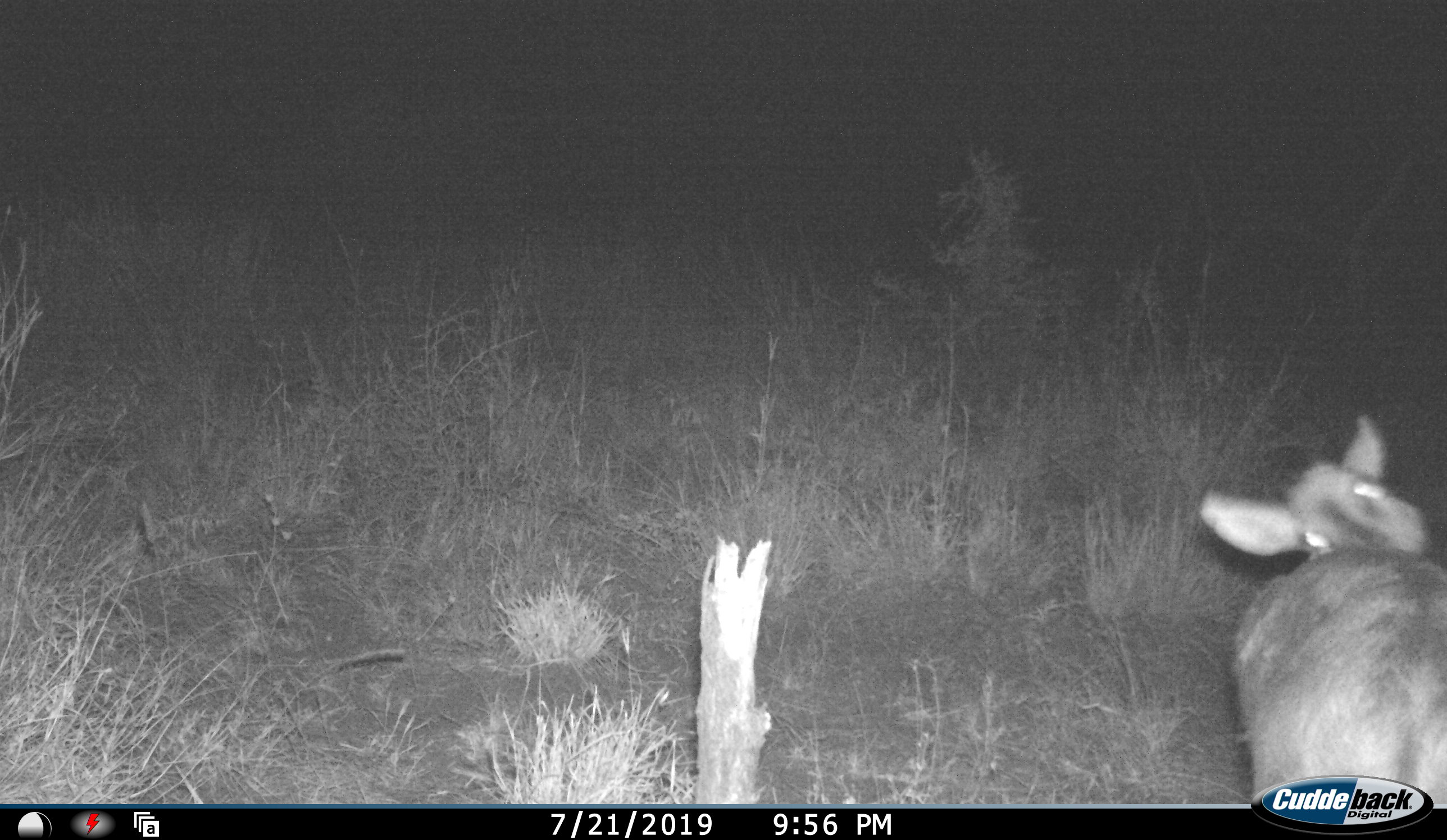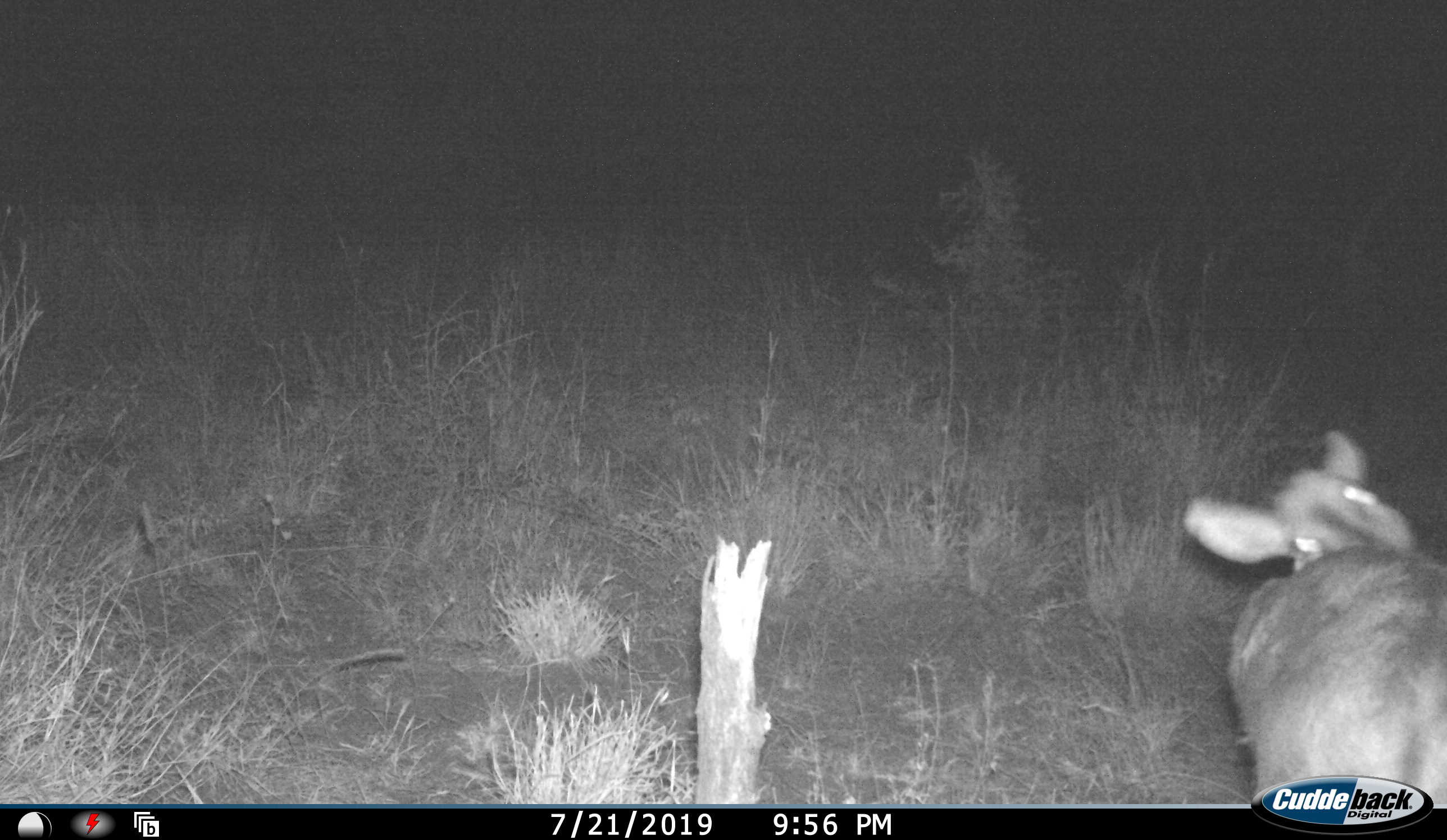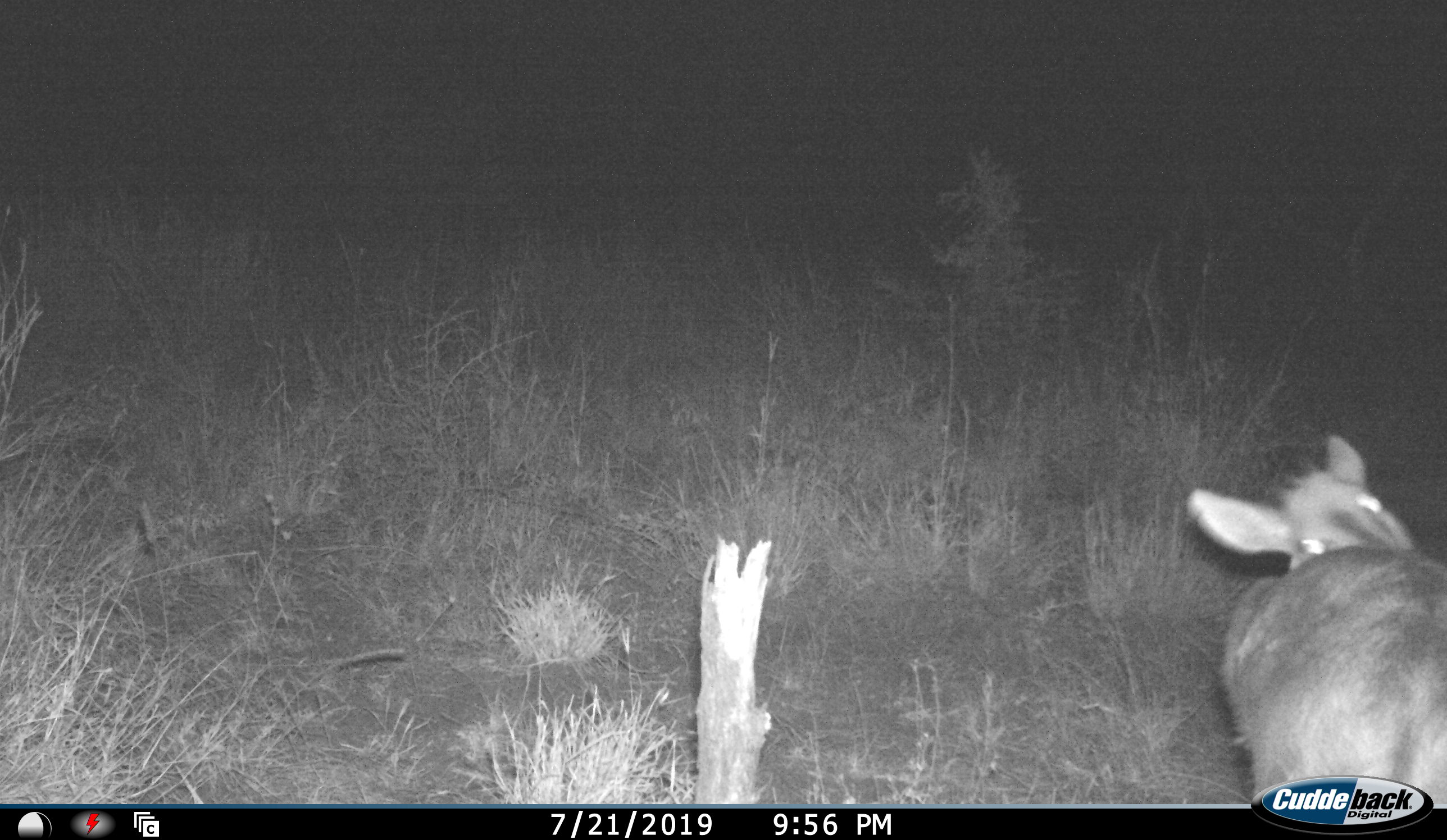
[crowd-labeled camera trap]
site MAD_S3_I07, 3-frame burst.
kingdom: Animalia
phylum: Chordata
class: Mammalia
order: Artiodactyla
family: Bovidae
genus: Sylvicapra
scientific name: Sylvicapra grimmia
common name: common duiker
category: duikercommongrey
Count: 1.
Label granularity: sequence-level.